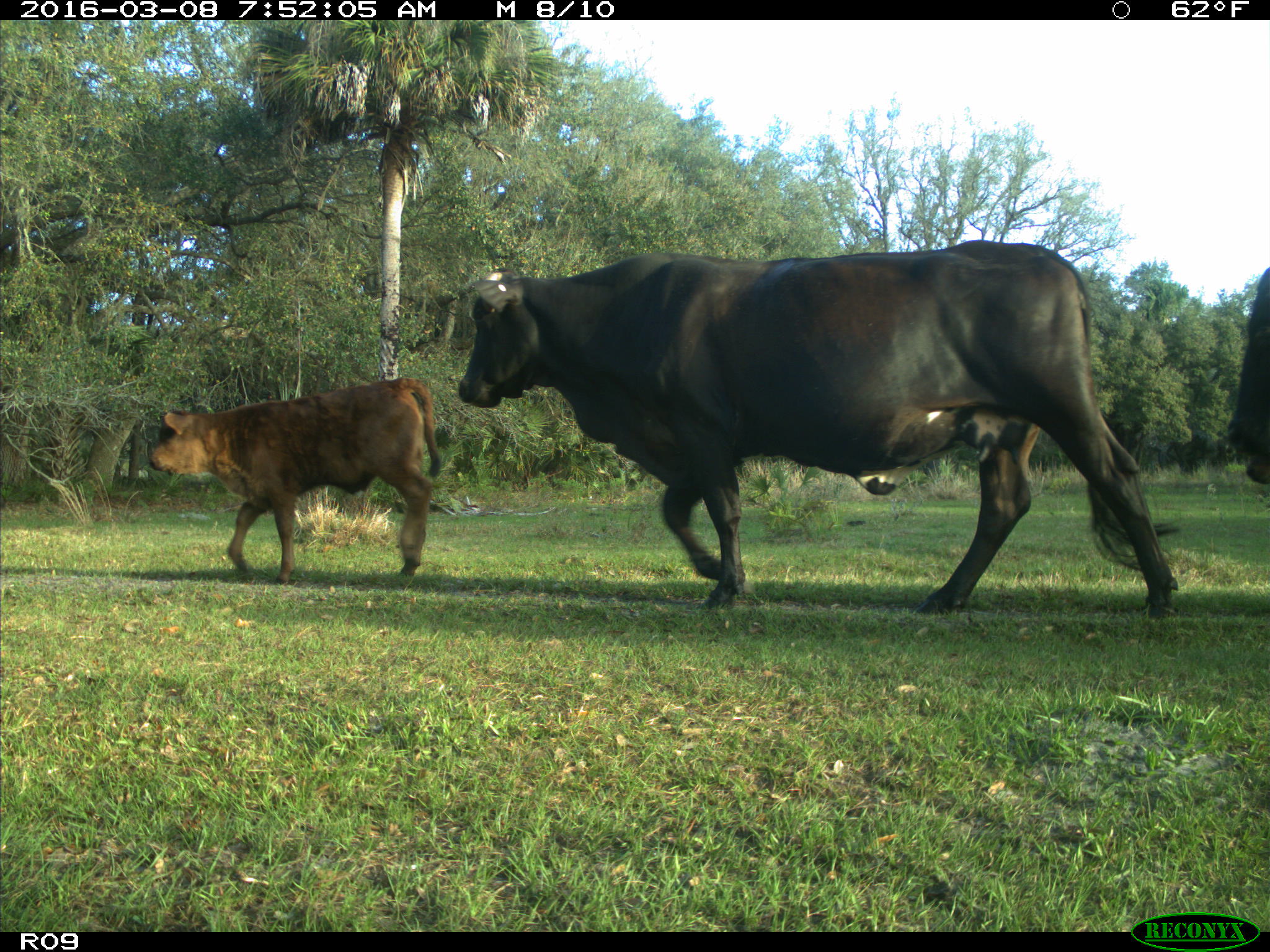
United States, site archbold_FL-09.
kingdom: Animalia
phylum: Chordata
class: Mammalia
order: Artiodactyla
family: Bovidae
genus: Bos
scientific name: Bos taurus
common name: domestic cow